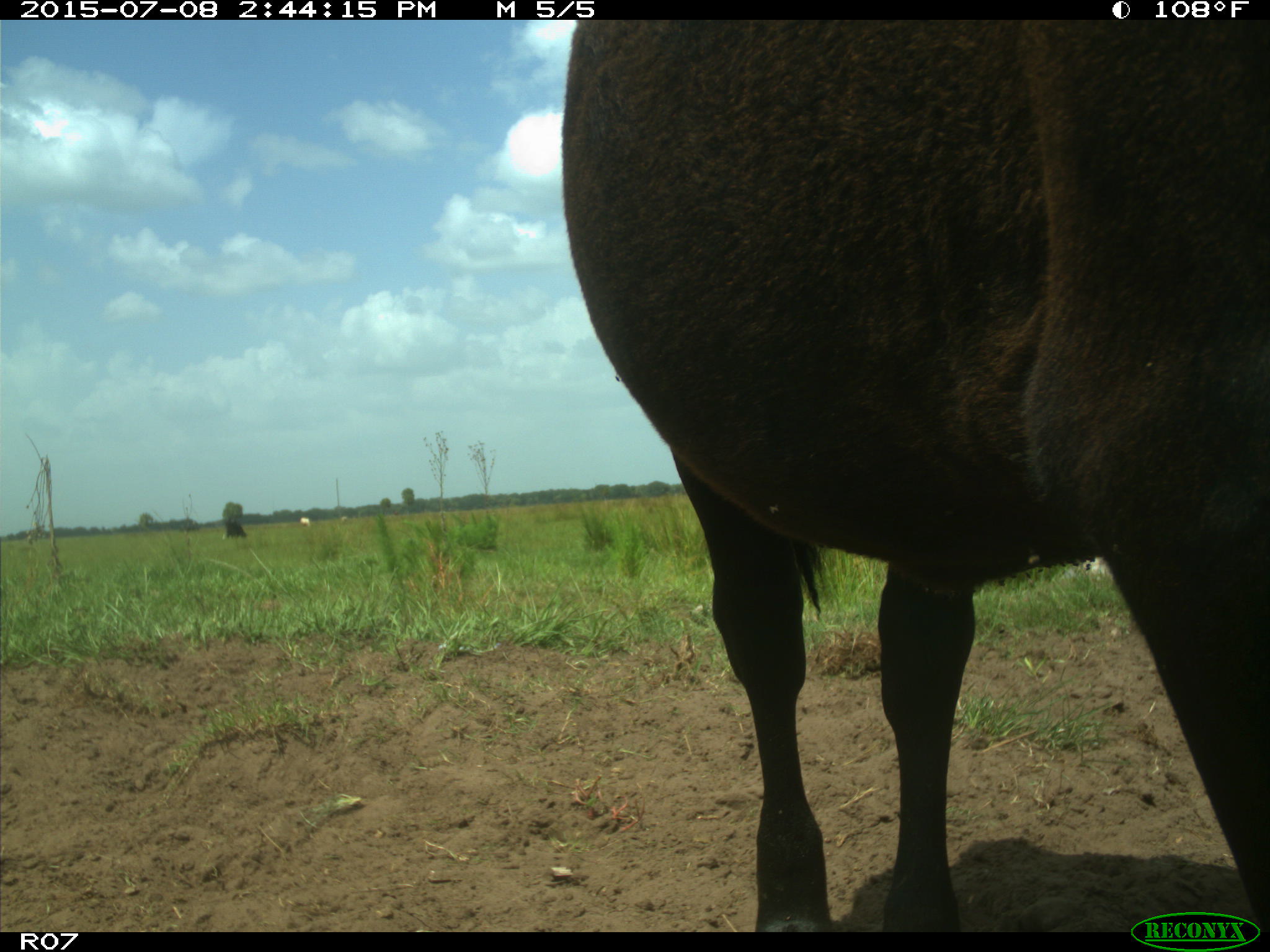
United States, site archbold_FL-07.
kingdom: Animalia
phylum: Chordata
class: Mammalia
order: Artiodactyla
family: Bovidae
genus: Bos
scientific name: Bos taurus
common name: domestic cow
Bos taurus (domestic cow).